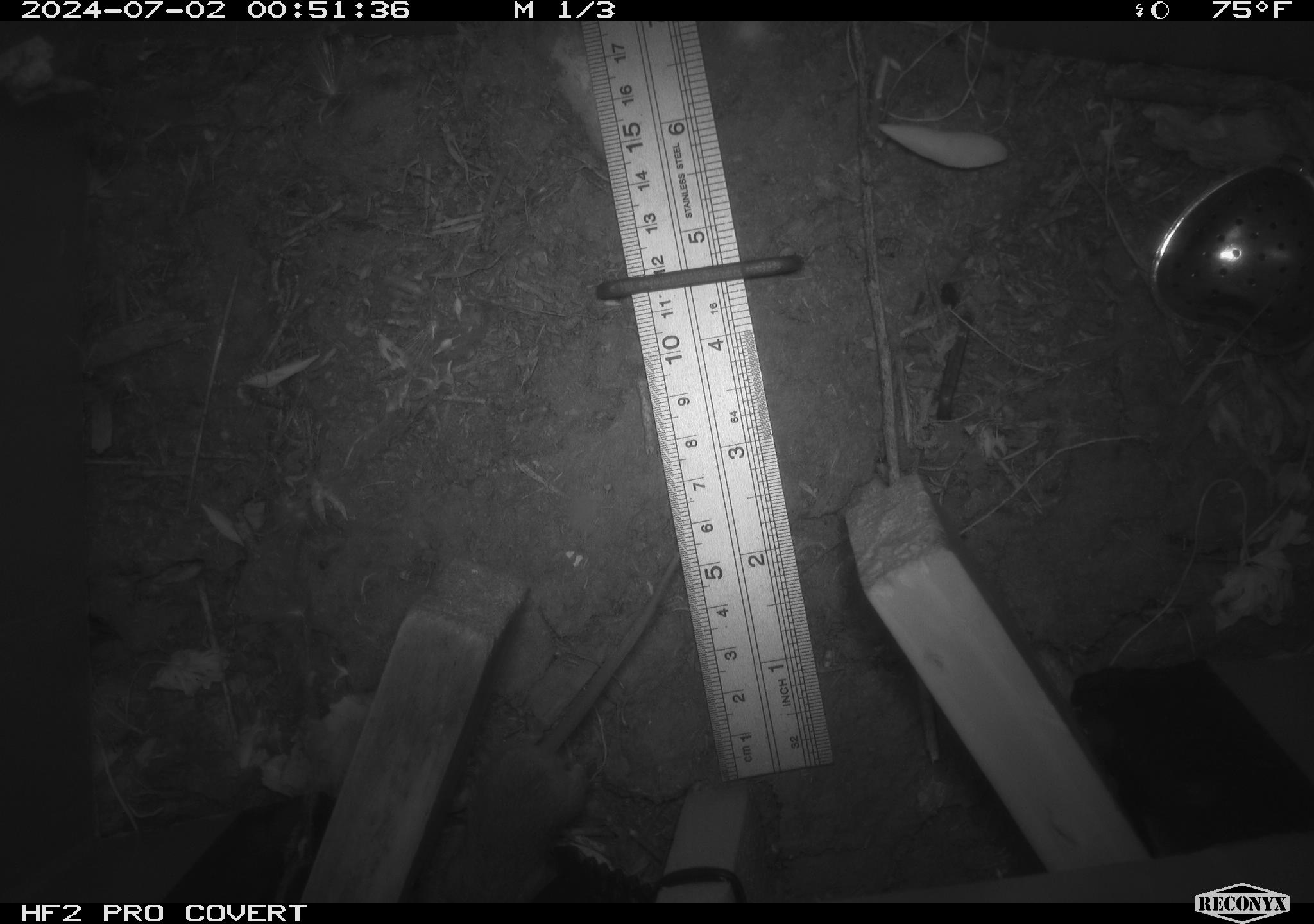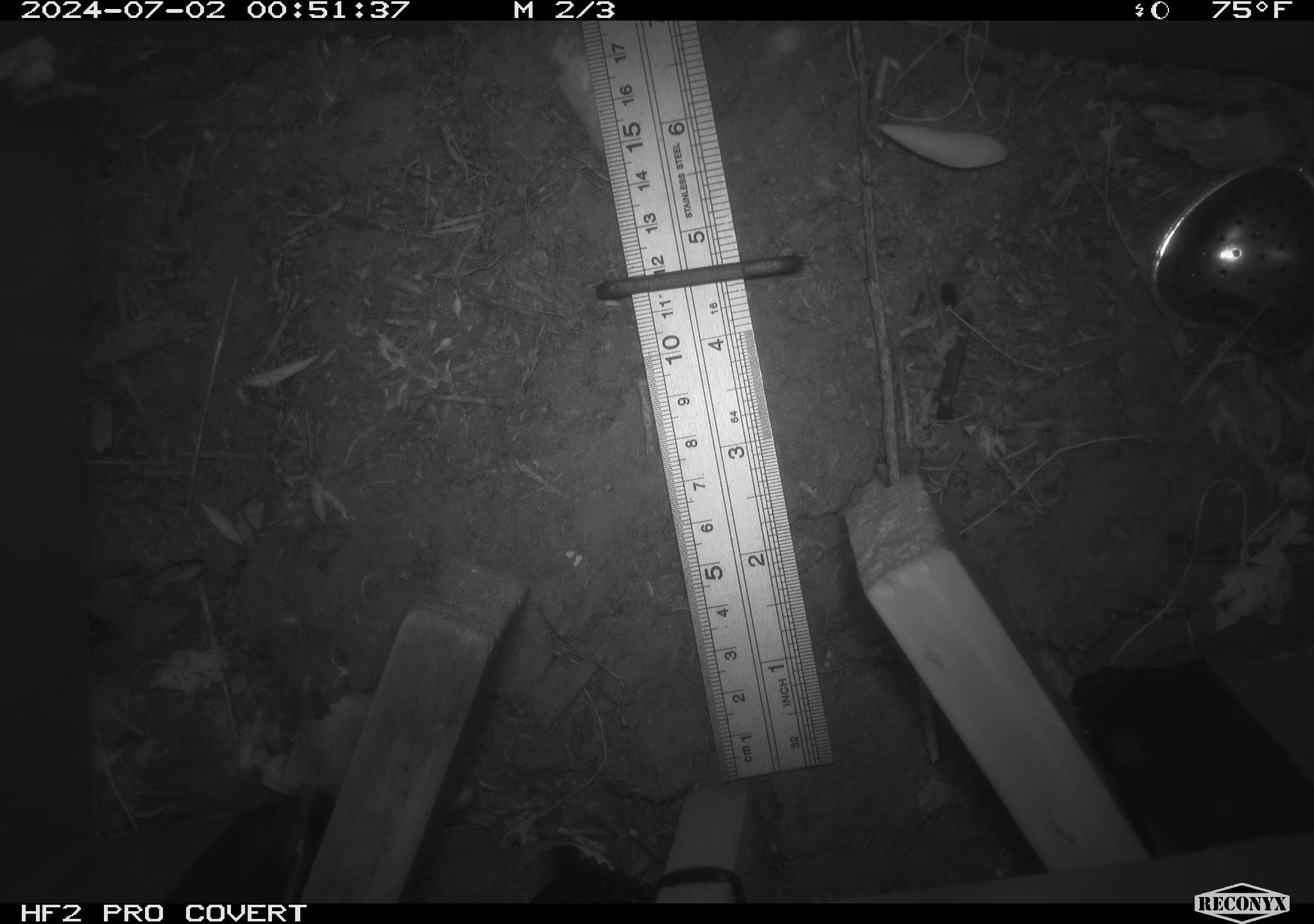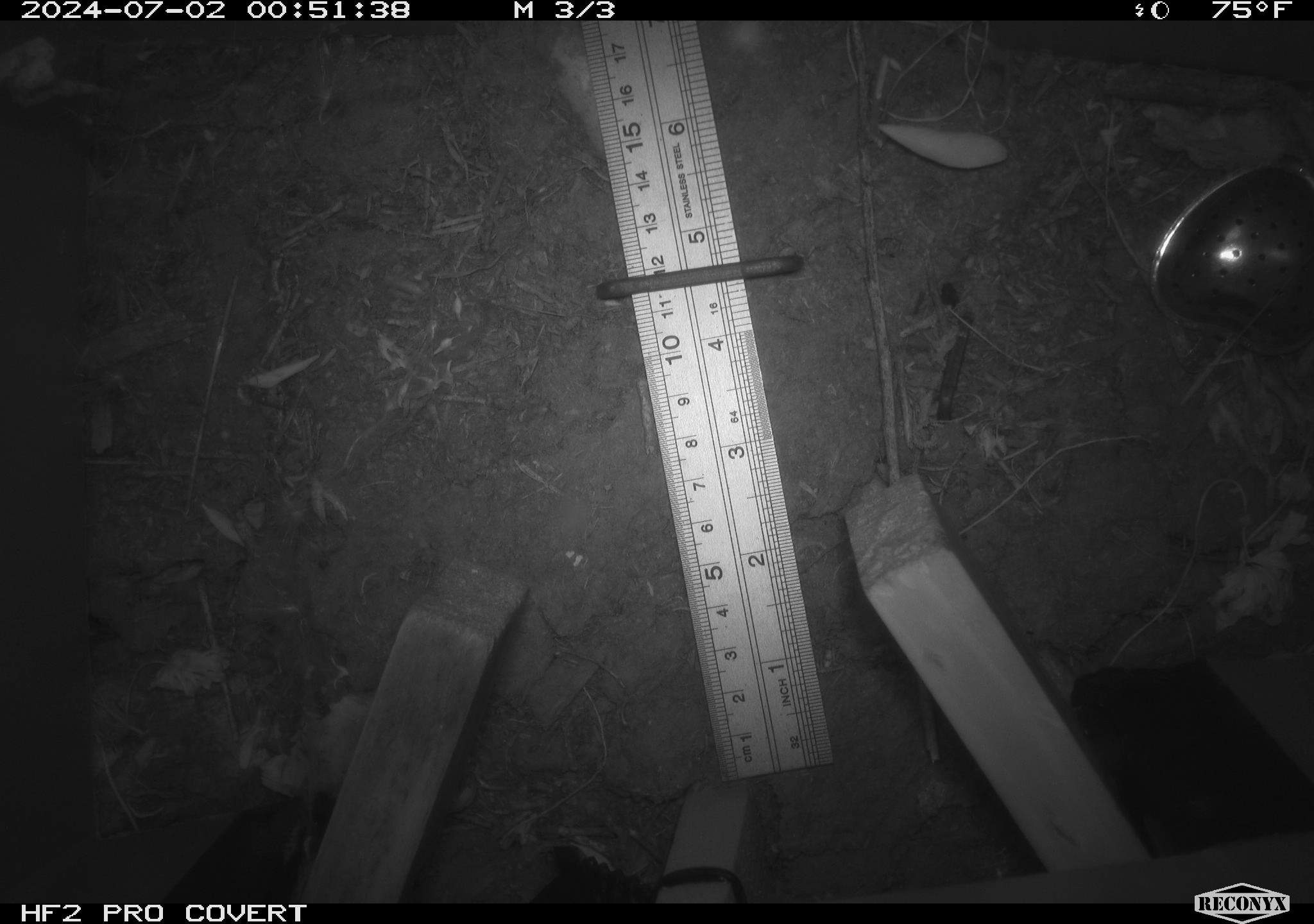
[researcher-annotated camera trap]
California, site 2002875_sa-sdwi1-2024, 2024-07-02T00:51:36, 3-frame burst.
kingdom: Animalia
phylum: Chordata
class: Mammalia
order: Rodentia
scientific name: Rodentia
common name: mouse species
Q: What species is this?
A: Mouse species (Rodentia).